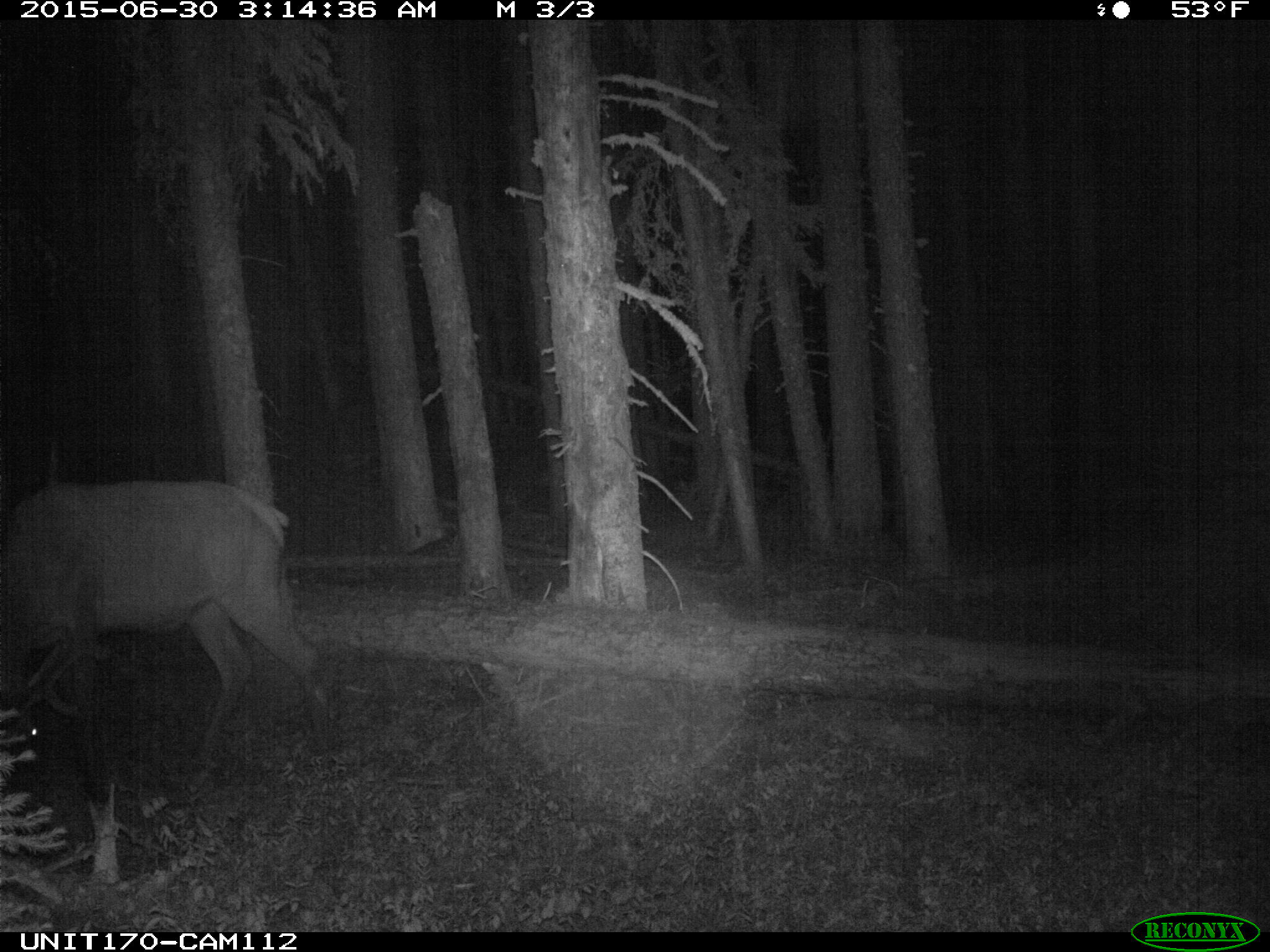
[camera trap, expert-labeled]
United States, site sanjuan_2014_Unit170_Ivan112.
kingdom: Animalia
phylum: Chordata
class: Mammalia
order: Artiodactyla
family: Cervidae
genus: Cervus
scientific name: Cervus elaphus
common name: red deer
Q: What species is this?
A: Cervus elaphus (red deer).